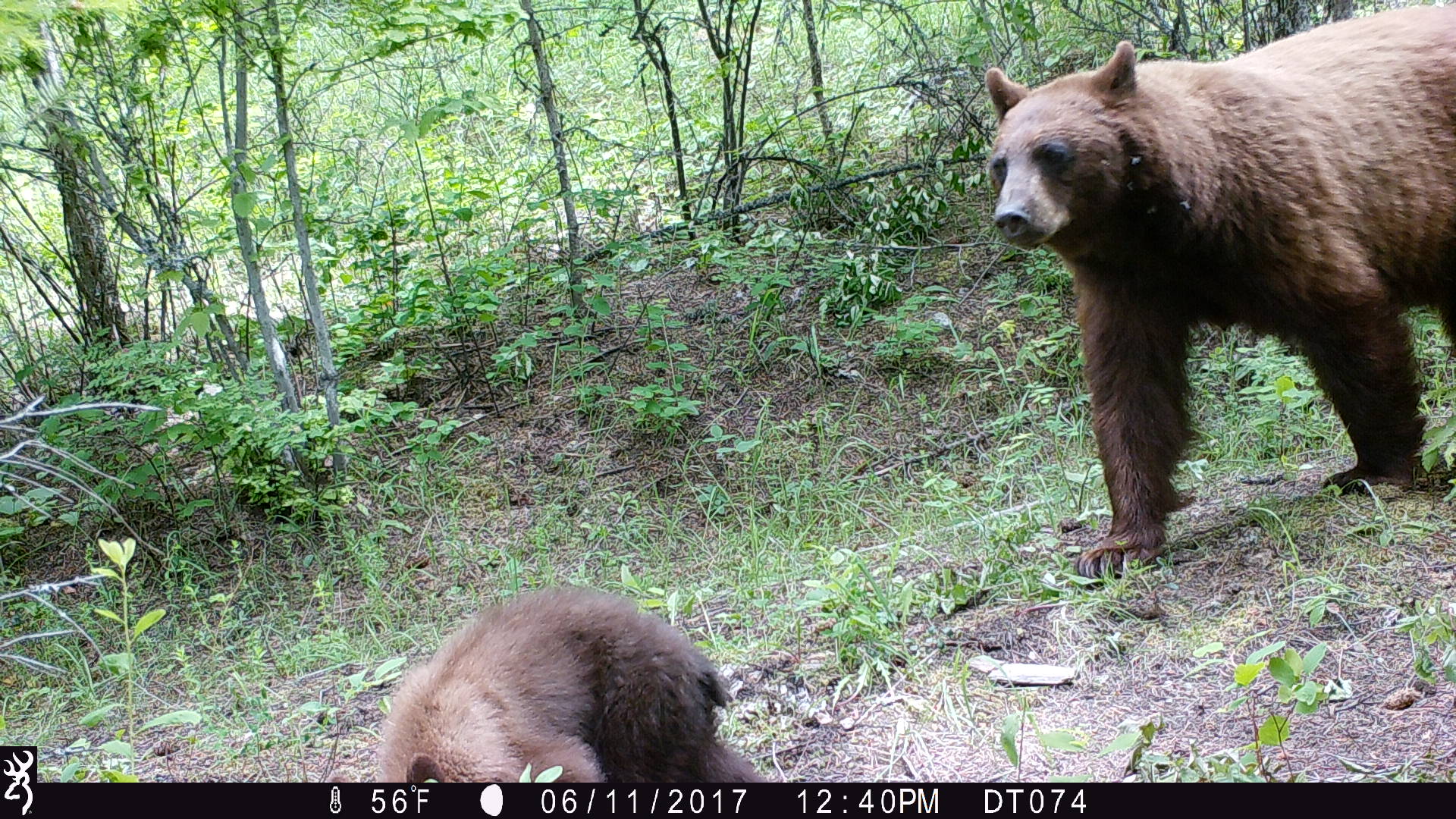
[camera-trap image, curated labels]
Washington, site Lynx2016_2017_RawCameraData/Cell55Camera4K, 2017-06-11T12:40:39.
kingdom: Animalia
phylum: Chordata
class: Mammalia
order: Carnivora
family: Ursidae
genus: Ursus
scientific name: Ursus americanus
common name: american black bear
Ursus americanus (american black bear). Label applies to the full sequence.